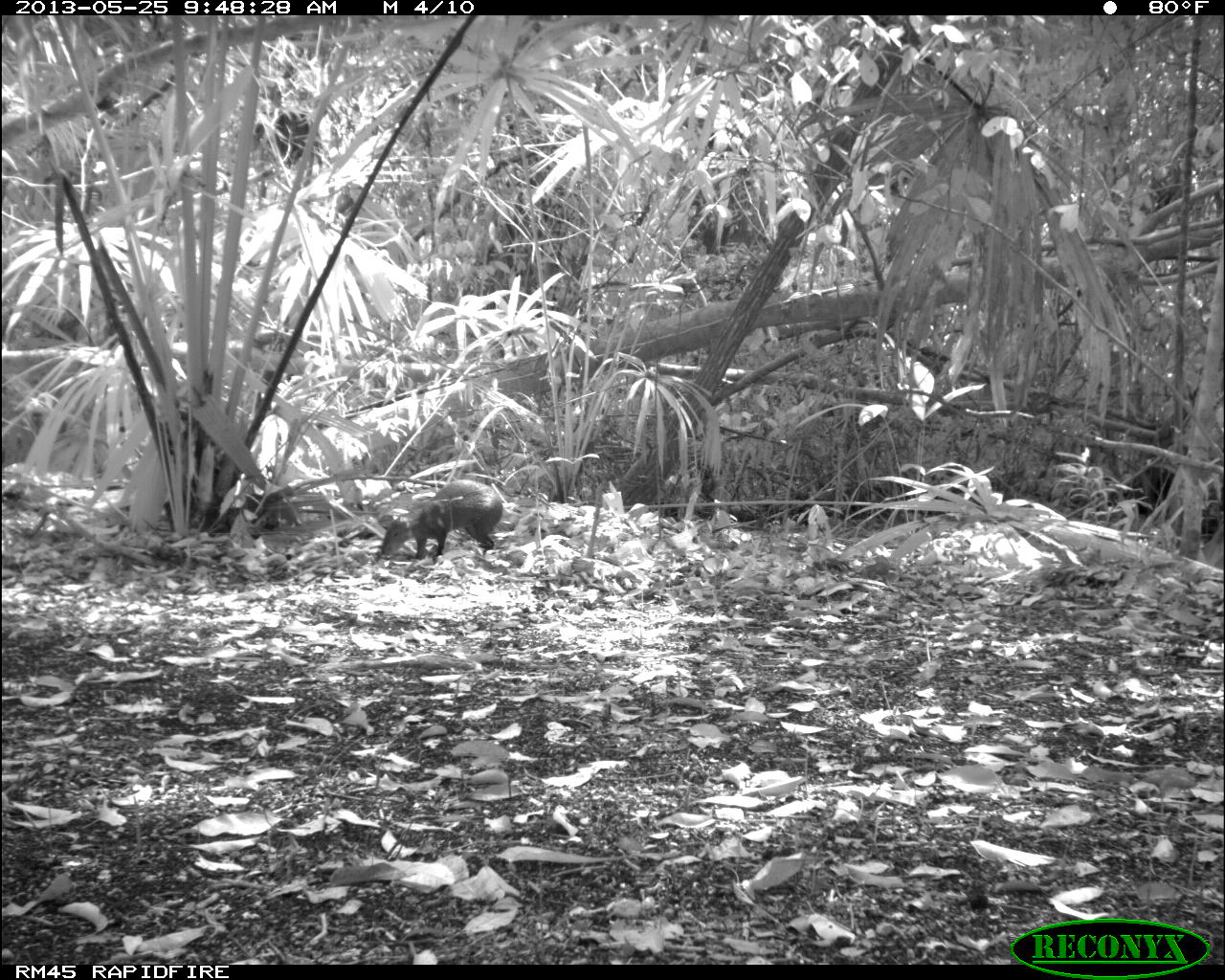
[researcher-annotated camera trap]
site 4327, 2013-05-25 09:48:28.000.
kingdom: Animalia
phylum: Chordata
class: Mammalia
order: Rodentia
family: Dasyproctidae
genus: Dasyprocta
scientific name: Dasyprocta punctata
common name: central american agouti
Dasyprocta punctata (central american agouti), count 1.